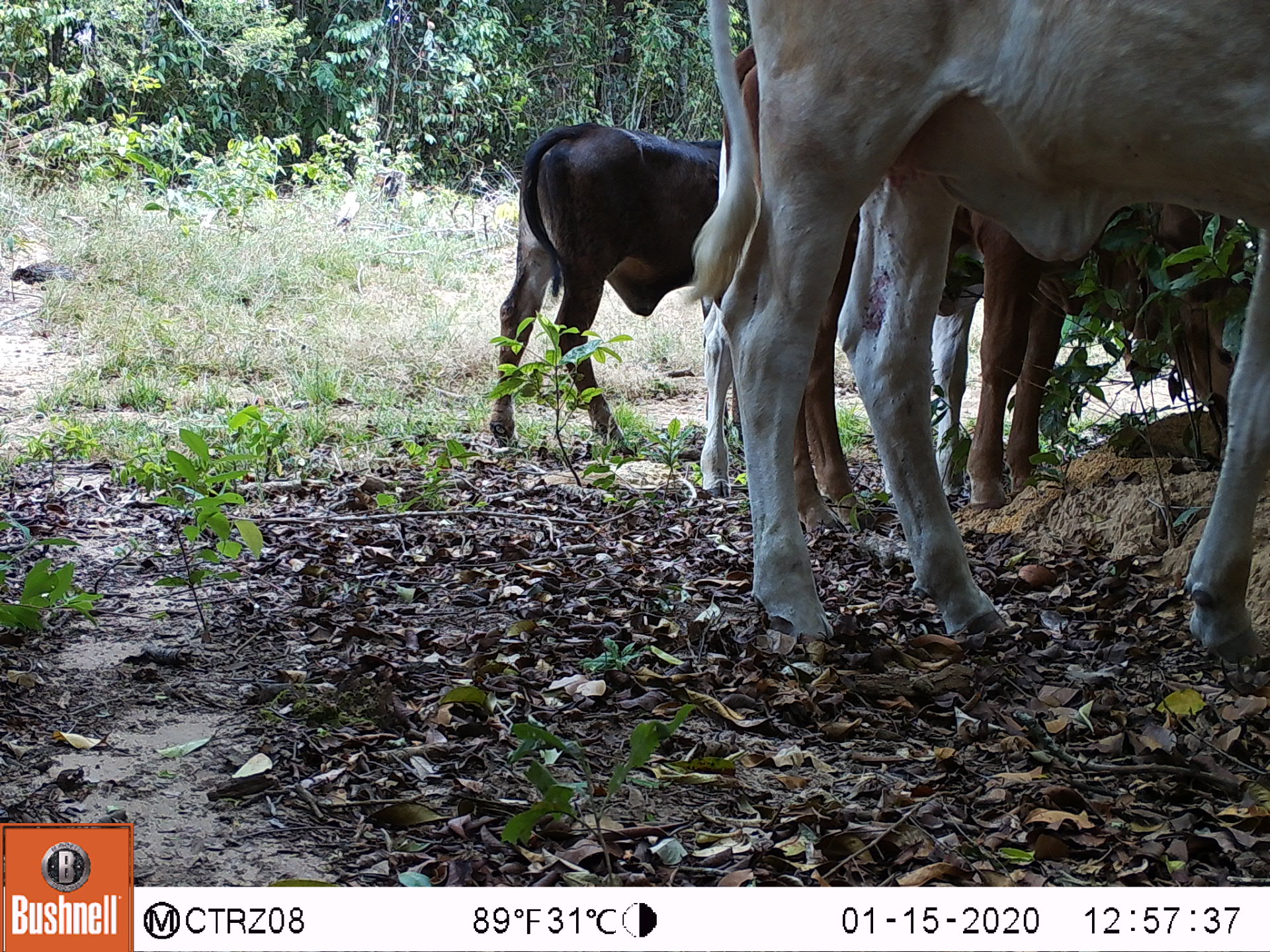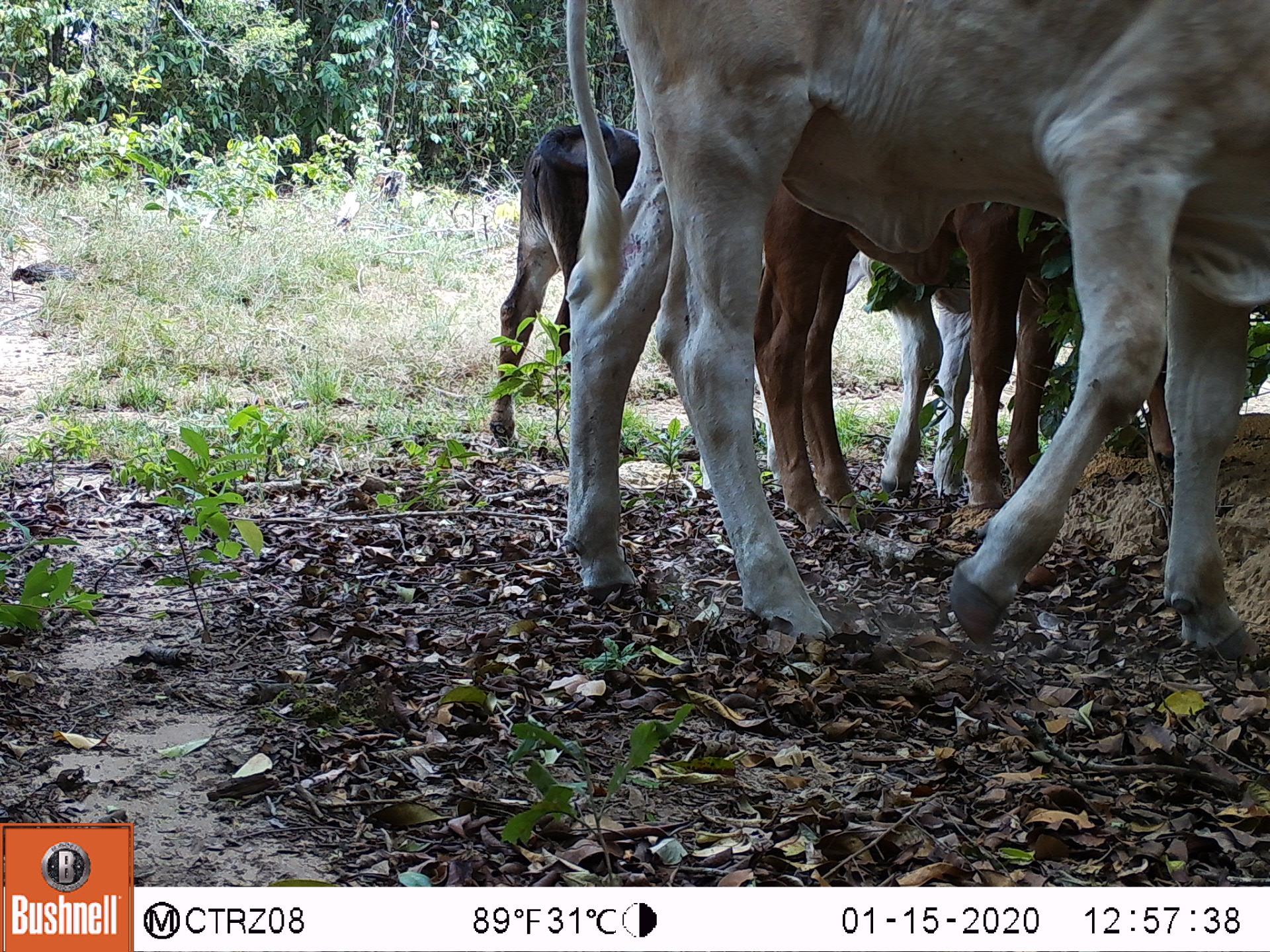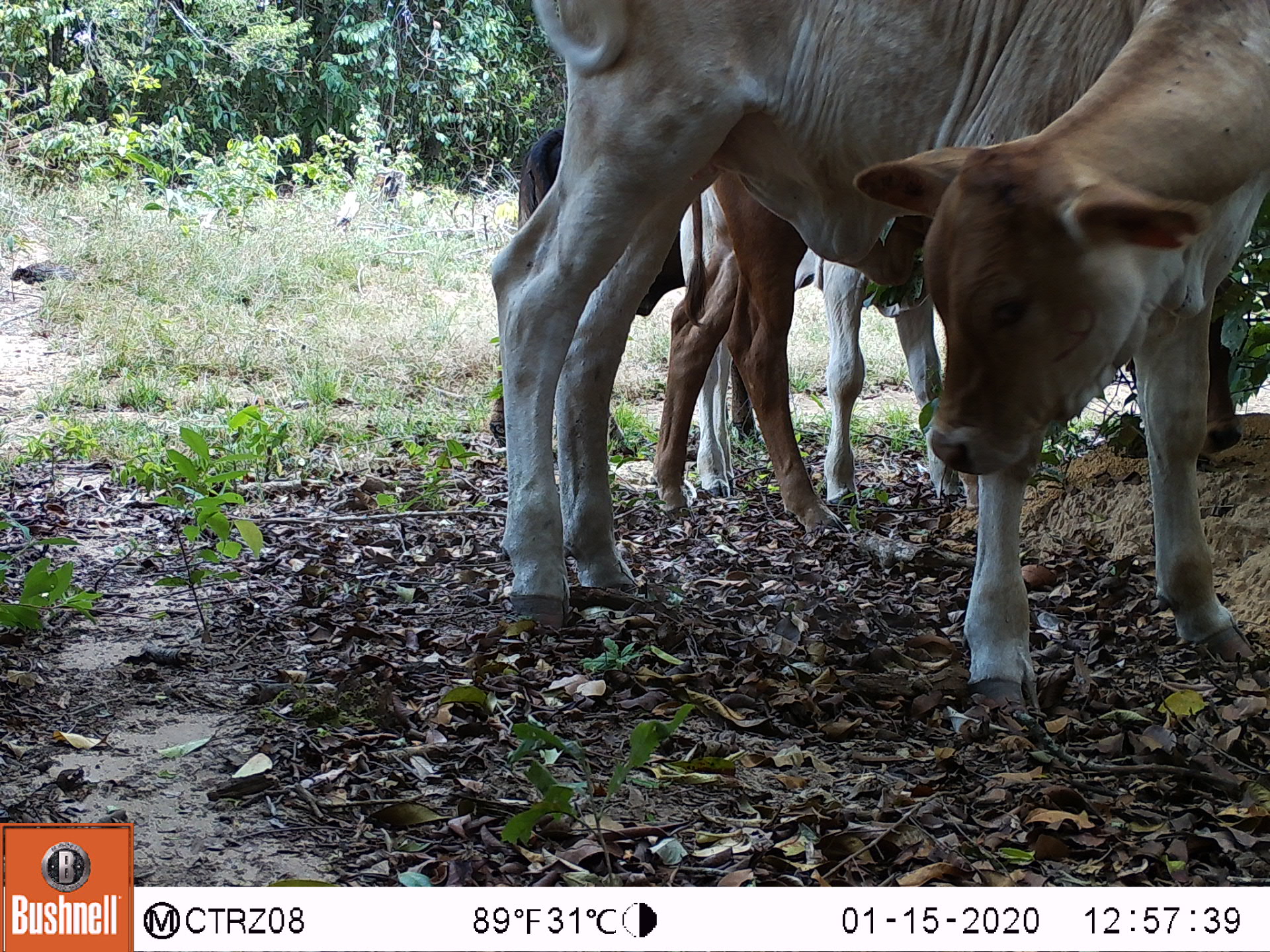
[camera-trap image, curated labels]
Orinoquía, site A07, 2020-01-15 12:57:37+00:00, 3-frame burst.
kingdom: Animalia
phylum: Chordata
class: Mammalia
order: Artiodactyla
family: Bovidae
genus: Bos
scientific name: Bos taurus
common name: cow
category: cattle